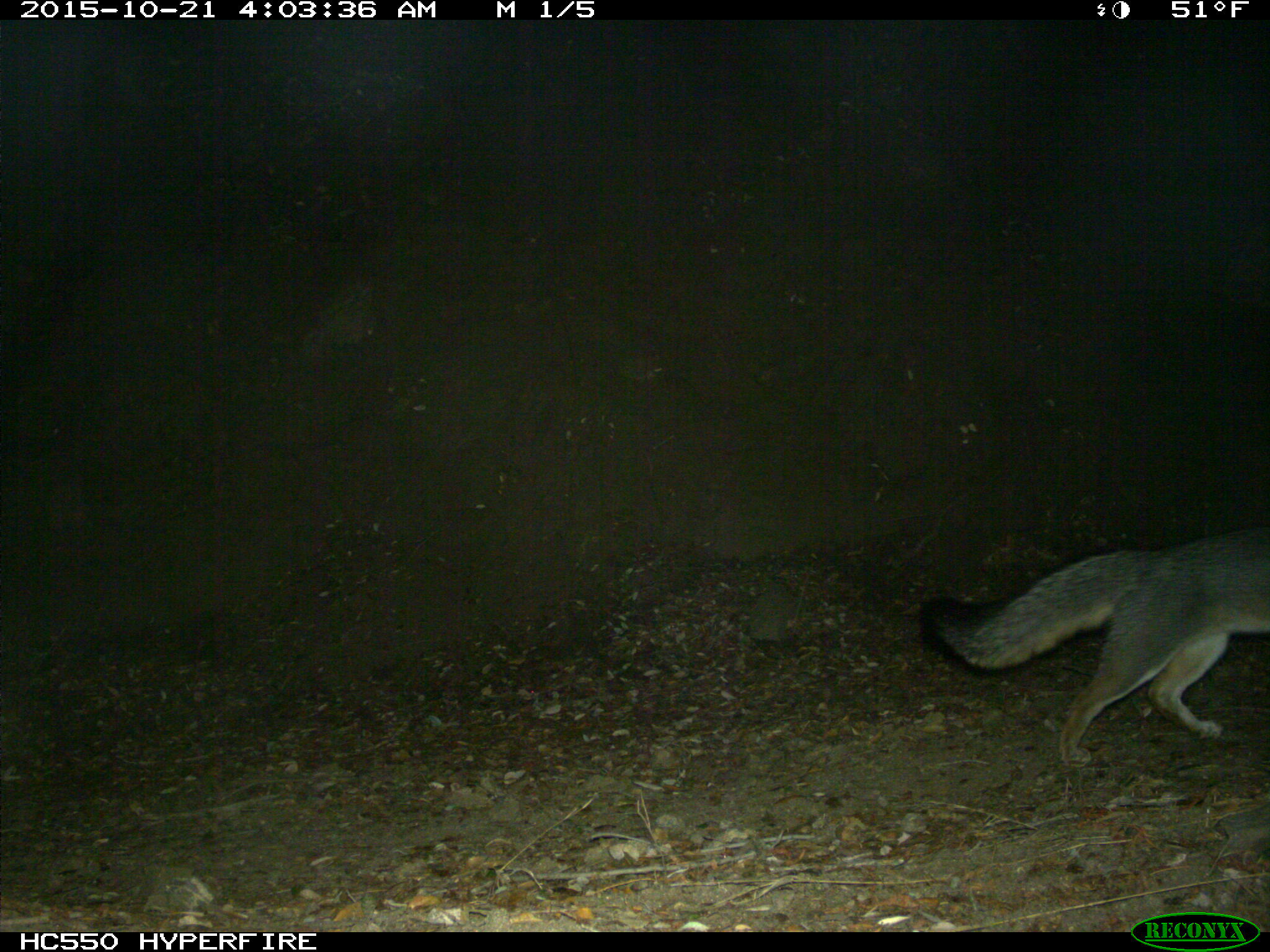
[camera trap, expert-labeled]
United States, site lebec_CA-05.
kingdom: Animalia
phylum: Chordata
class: Mammalia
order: Carnivora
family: Canidae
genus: Urocyon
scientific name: Urocyon cinereoargenteus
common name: gray fox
Urocyon cinereoargenteus (gray fox).